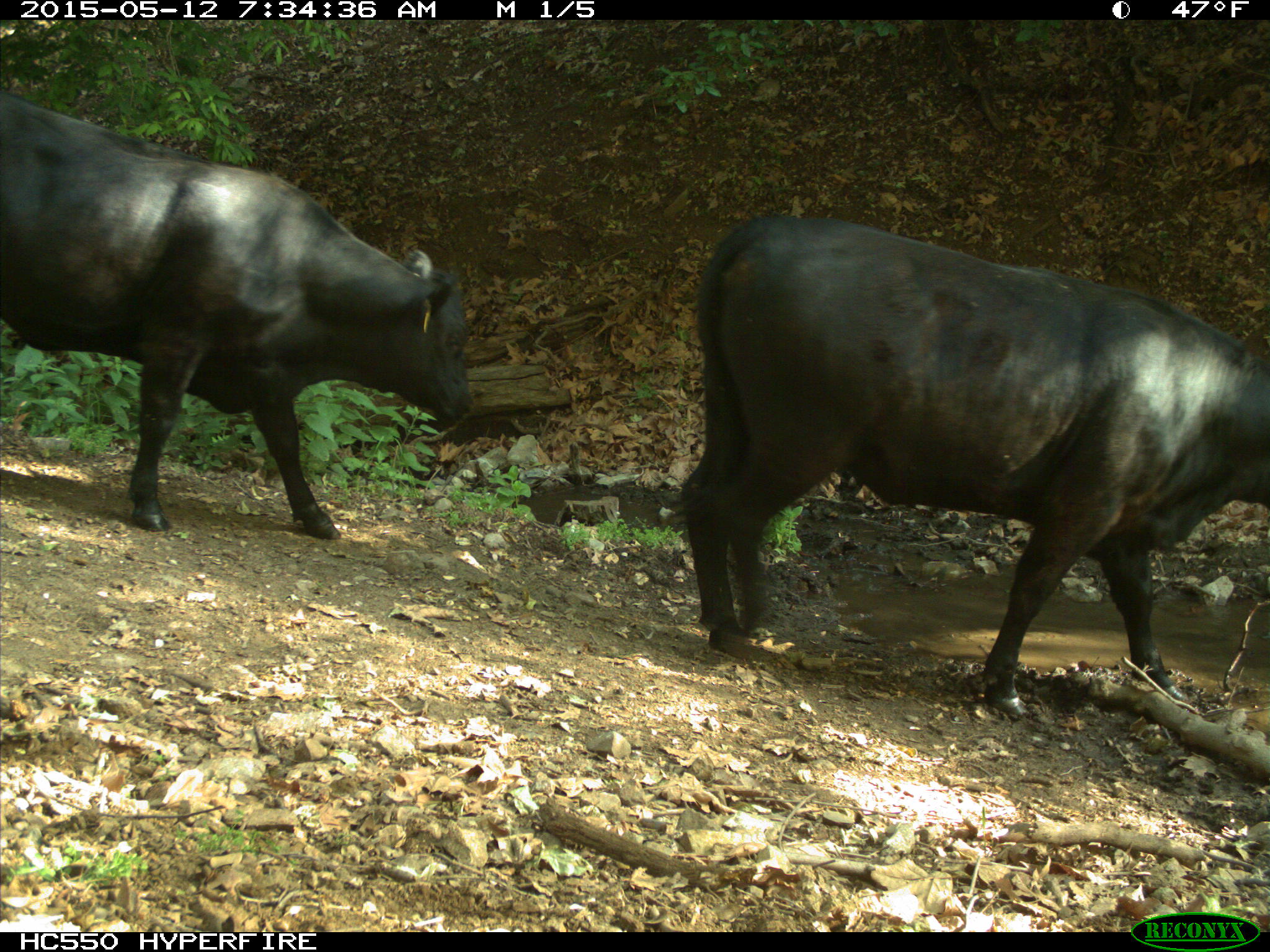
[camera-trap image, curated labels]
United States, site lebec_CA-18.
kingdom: Animalia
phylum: Chordata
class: Mammalia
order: Artiodactyla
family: Bovidae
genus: Bos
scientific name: Bos taurus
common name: domestic cow